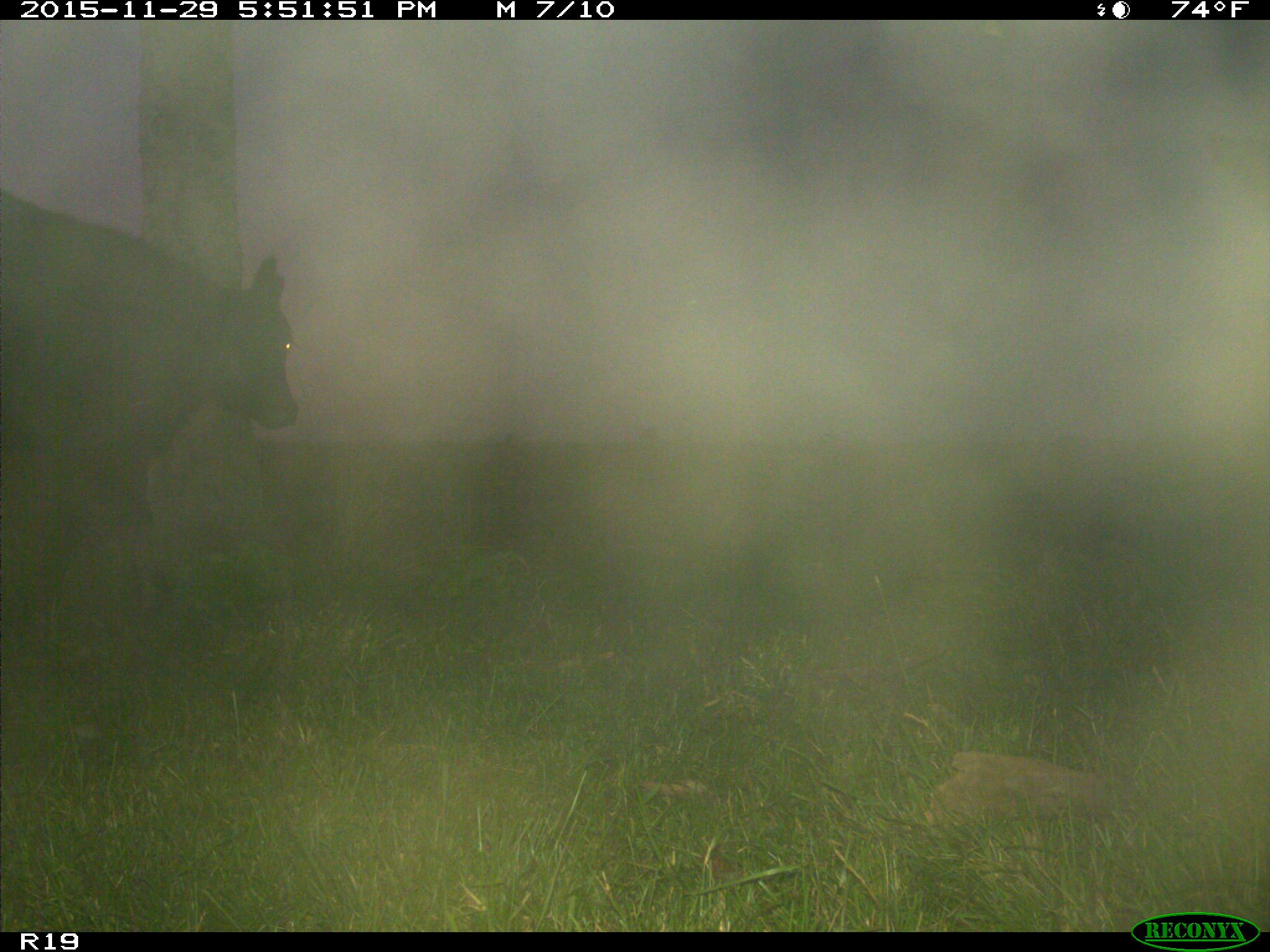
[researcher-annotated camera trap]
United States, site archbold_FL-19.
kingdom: Animalia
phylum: Chordata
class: Mammalia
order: Artiodactyla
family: Bovidae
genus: Bos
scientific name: Bos taurus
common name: domestic cow